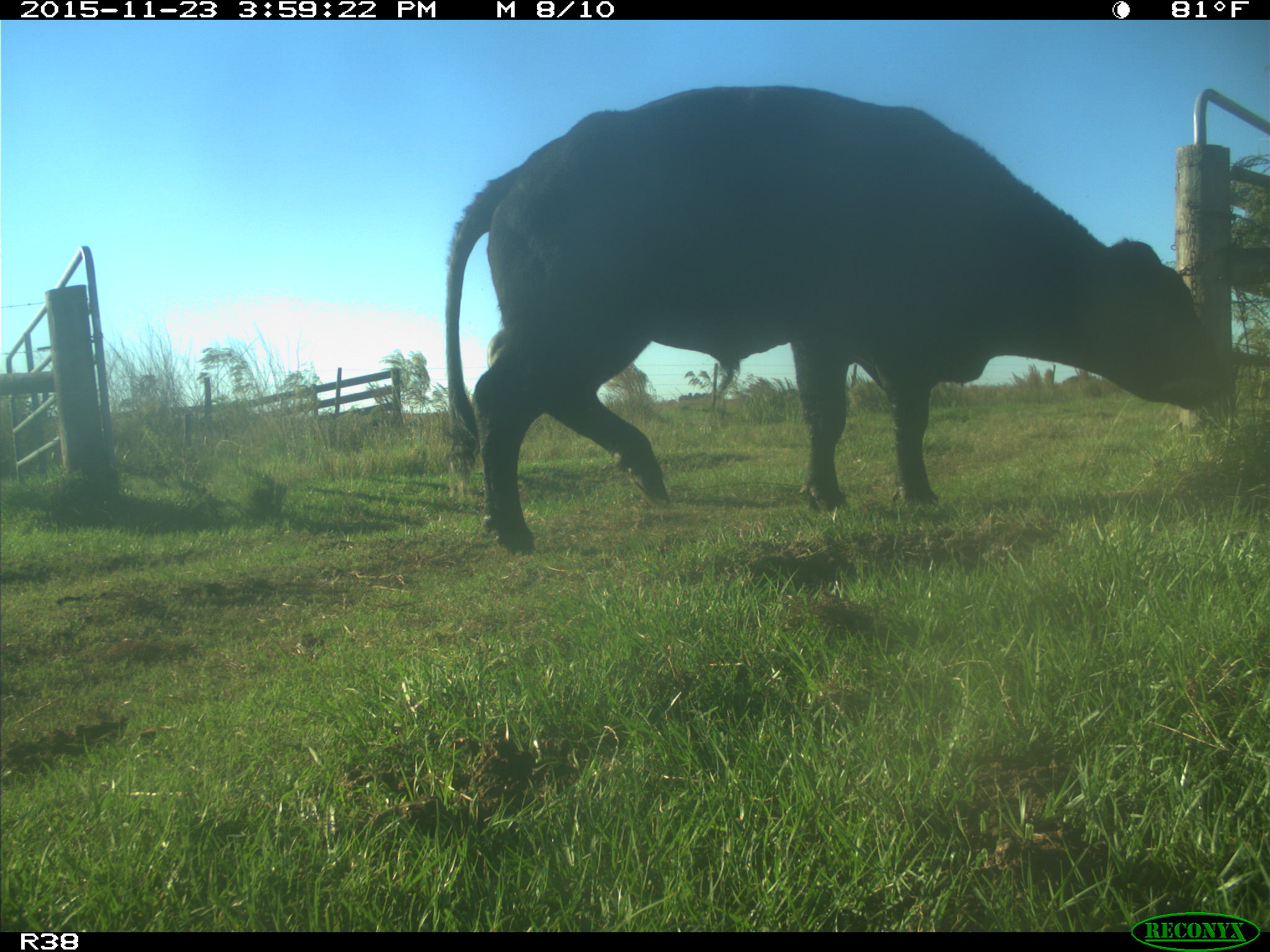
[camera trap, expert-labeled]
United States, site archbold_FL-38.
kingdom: Animalia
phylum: Chordata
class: Mammalia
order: Artiodactyla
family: Bovidae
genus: Bos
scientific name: Bos taurus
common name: domestic cow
Bos taurus (domestic cow).